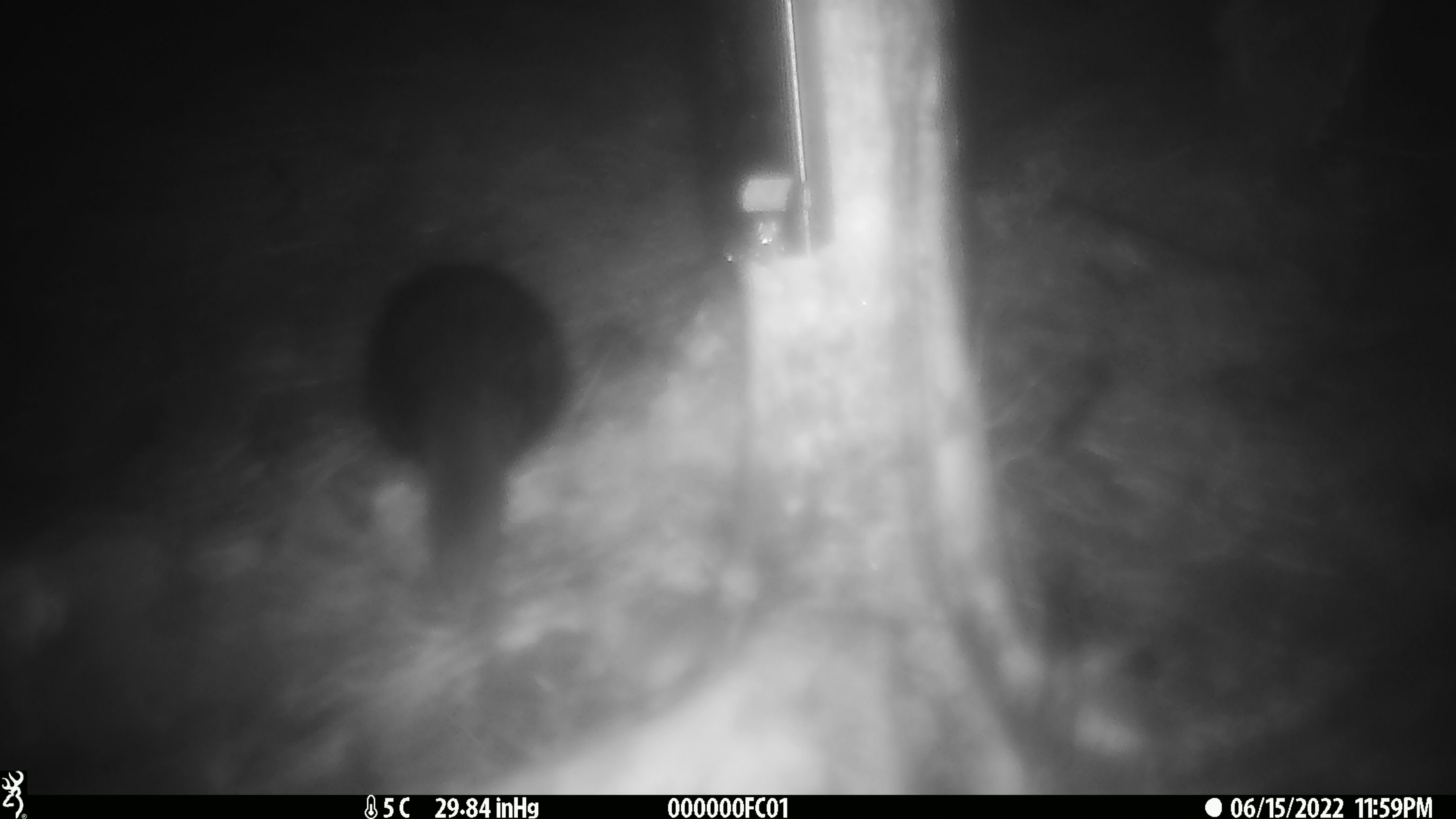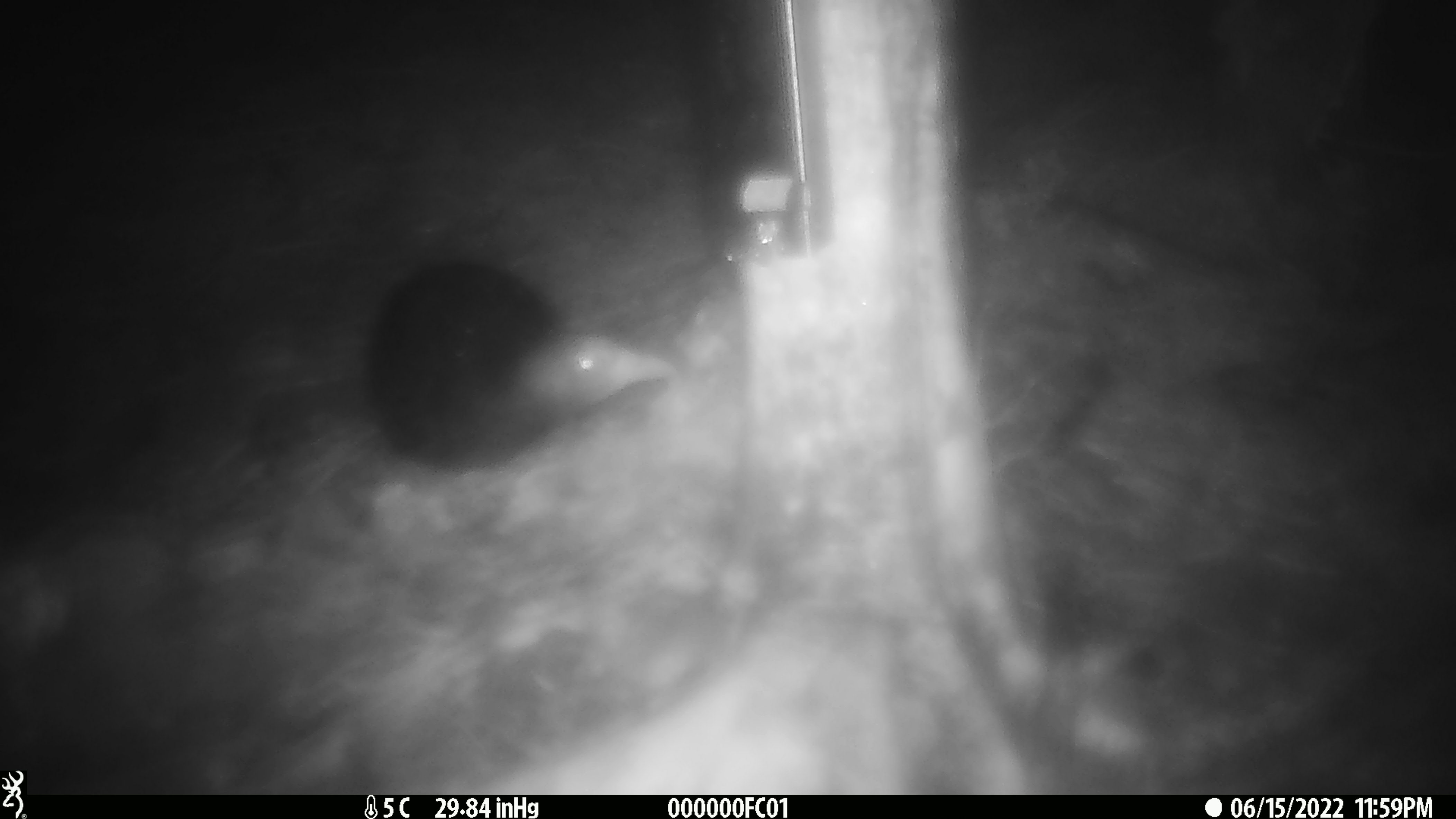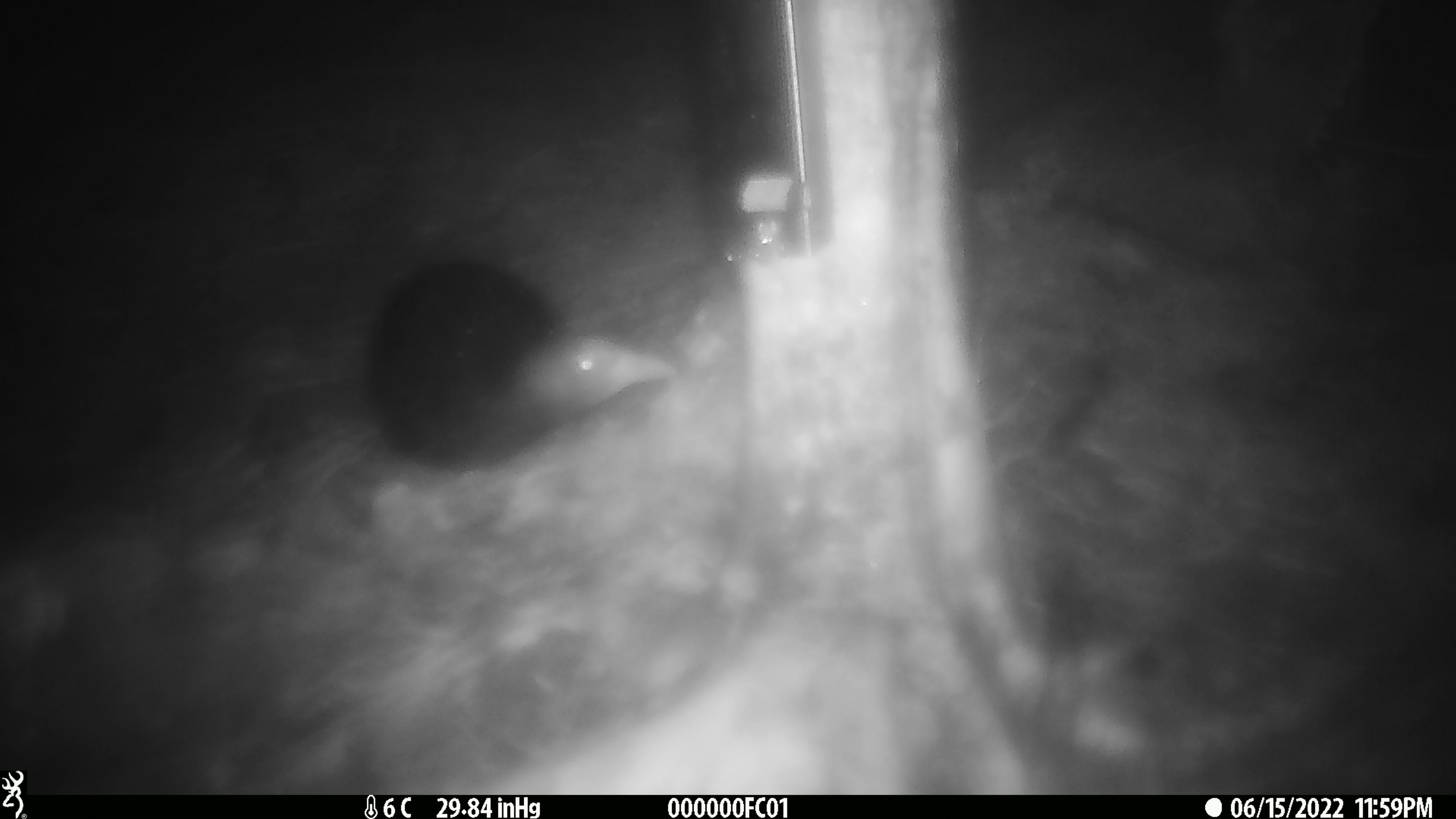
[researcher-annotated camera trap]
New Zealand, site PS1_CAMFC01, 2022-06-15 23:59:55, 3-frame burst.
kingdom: Animalia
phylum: Chordata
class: Aves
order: Gruiformes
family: Rallidae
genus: Gallirallus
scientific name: Gallirallus australis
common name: weka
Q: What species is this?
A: Weka (Gallirallus australis).